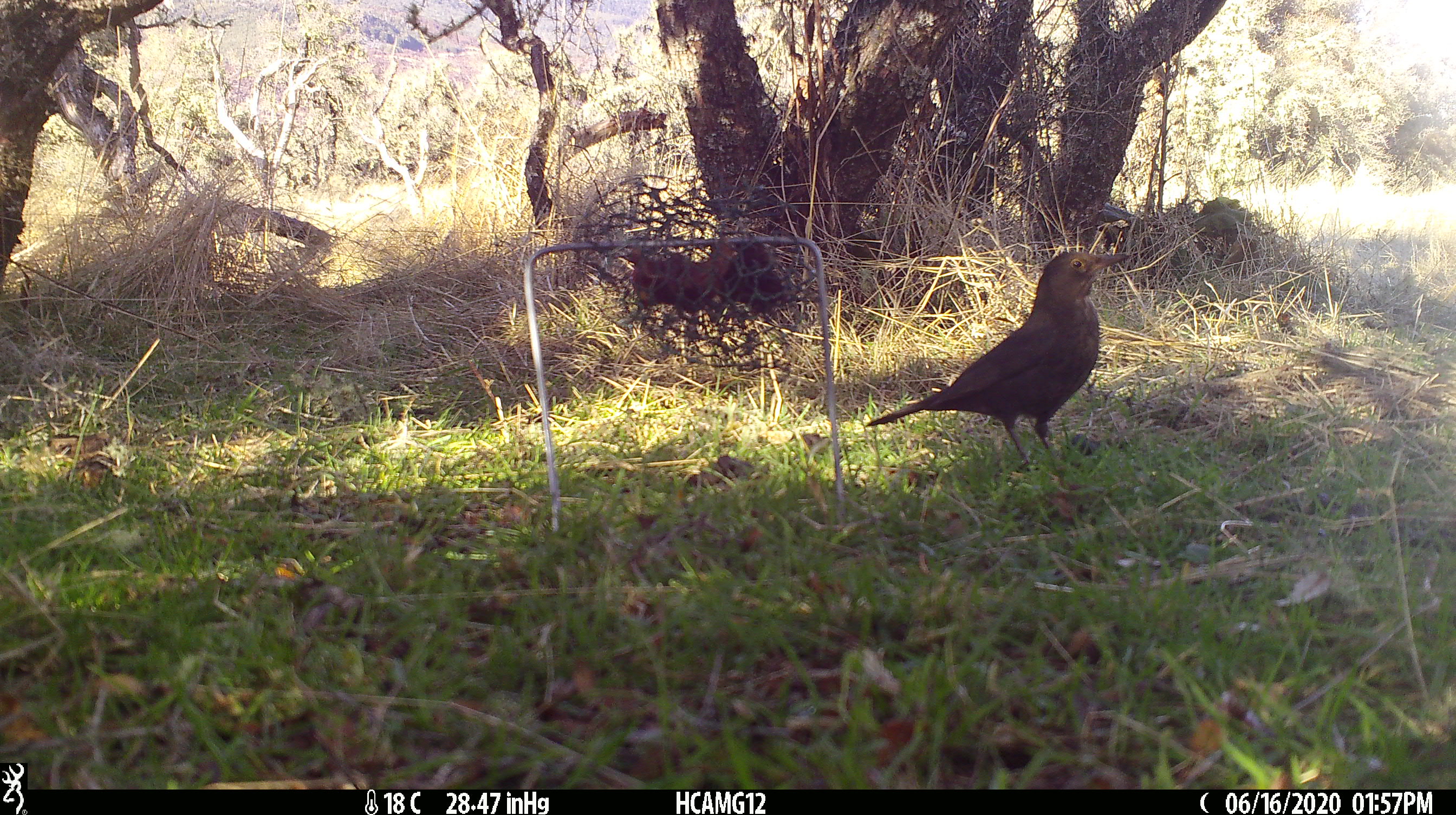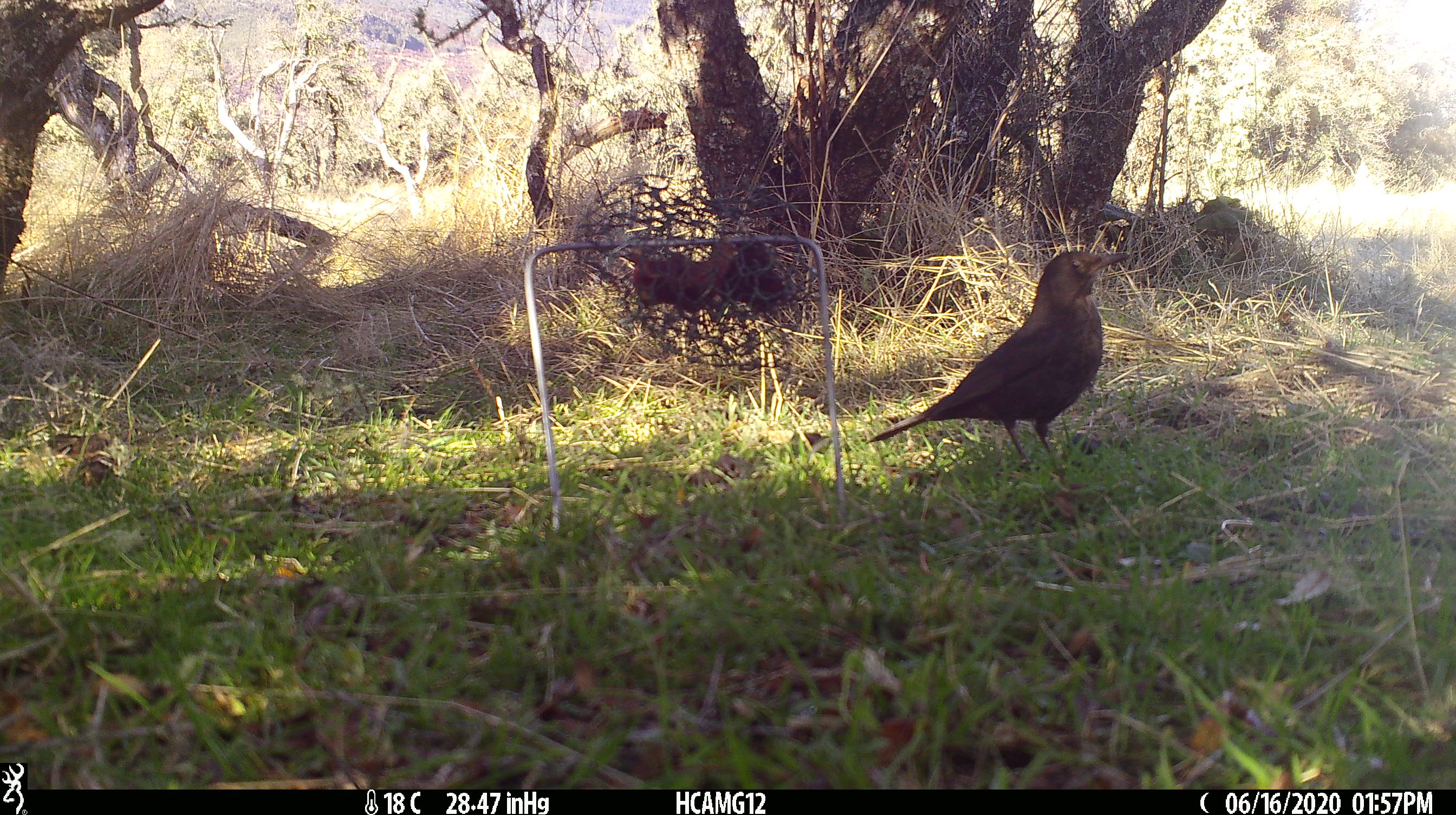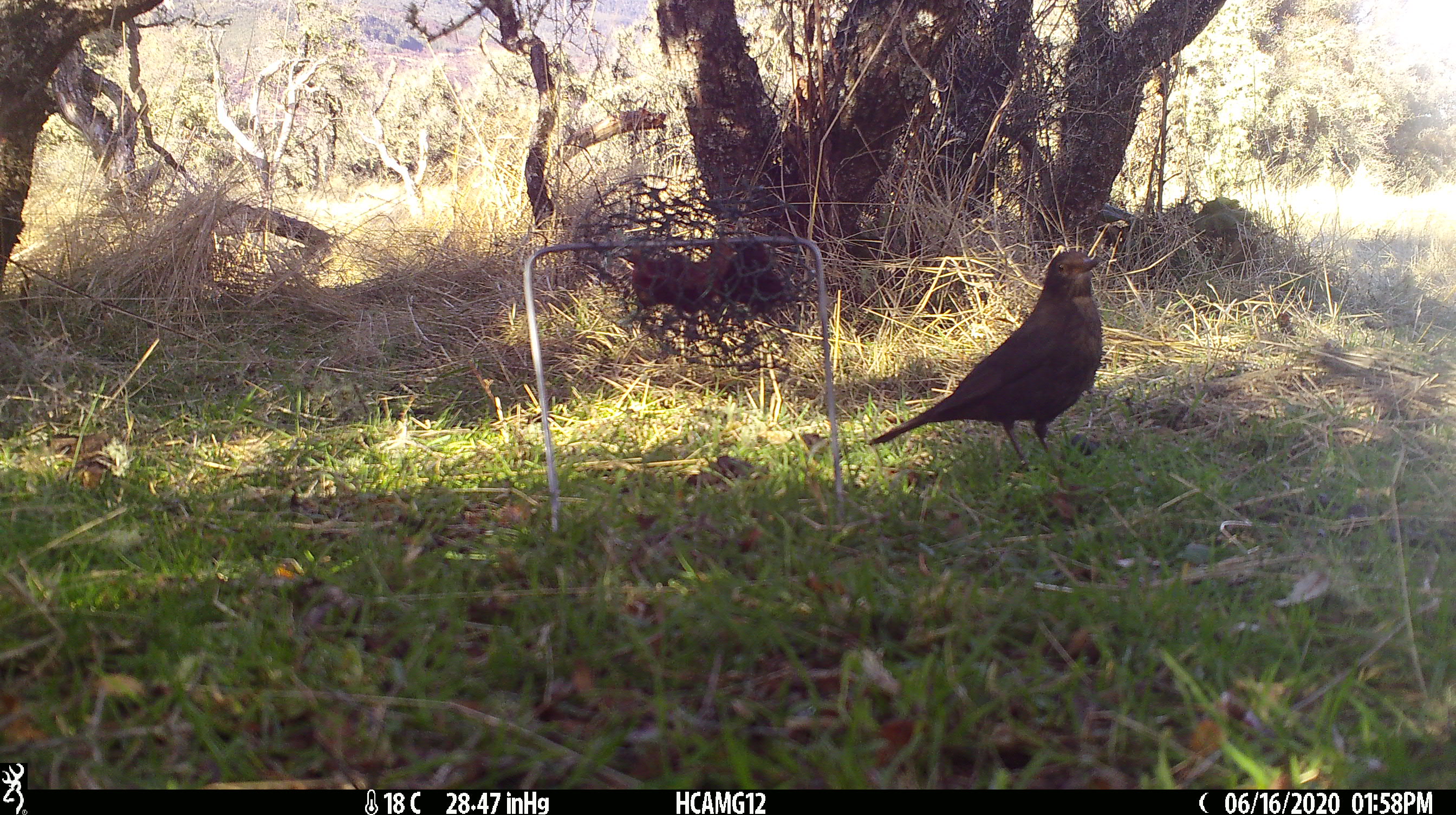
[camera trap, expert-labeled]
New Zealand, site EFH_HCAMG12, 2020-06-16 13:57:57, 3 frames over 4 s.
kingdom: Animalia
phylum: Chordata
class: Aves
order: Passeriformes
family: Turdidae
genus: Turdus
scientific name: Turdus merula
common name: eurasian blackbird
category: blackbird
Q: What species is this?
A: Blackbird (eurasian blackbird) (Turdus merula).